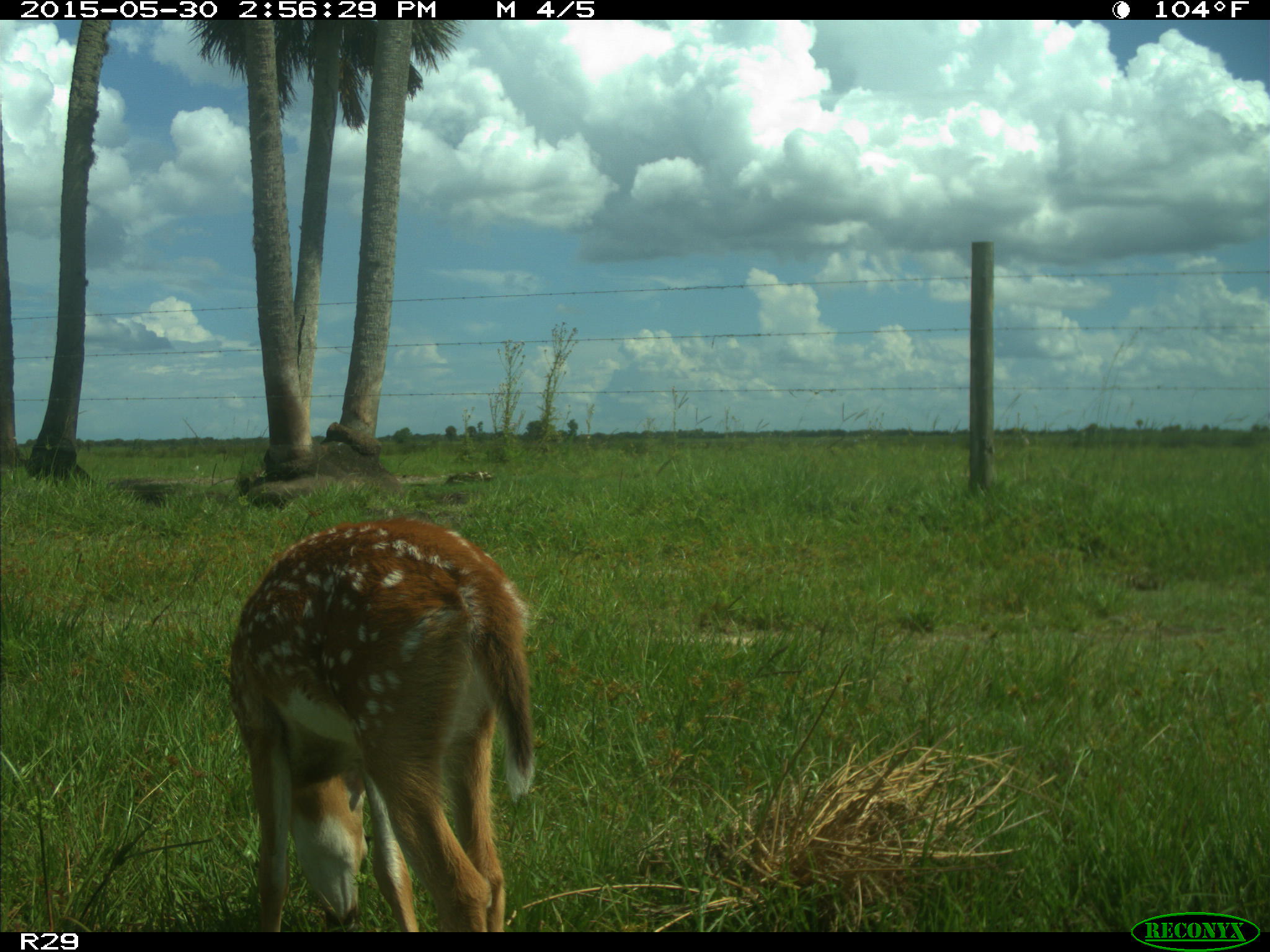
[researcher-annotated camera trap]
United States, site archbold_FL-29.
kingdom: Animalia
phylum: Chordata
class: Mammalia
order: Artiodactyla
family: Cervidae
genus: Odocoileus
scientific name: Odocoileus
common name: deer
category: unidentified deer